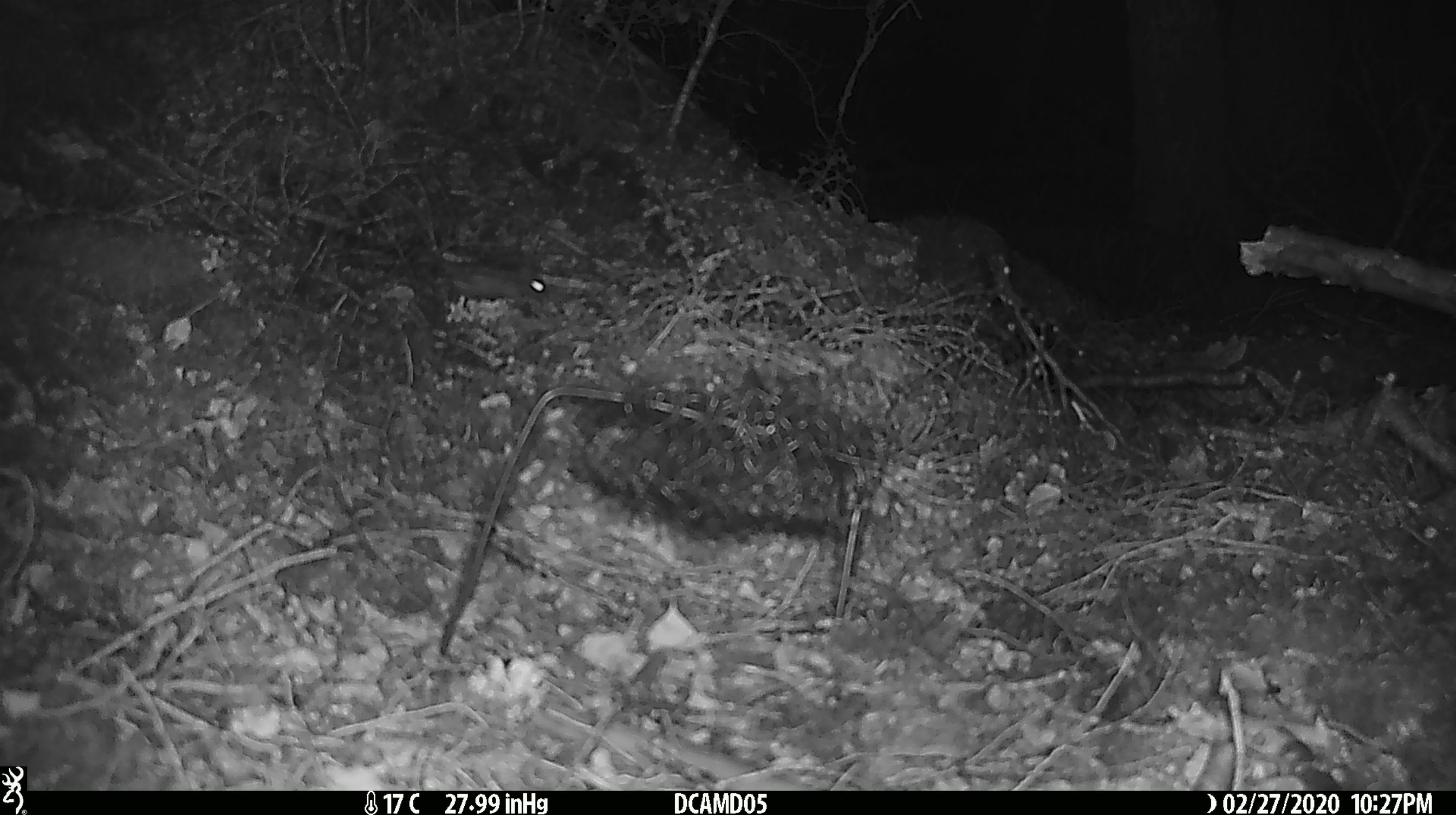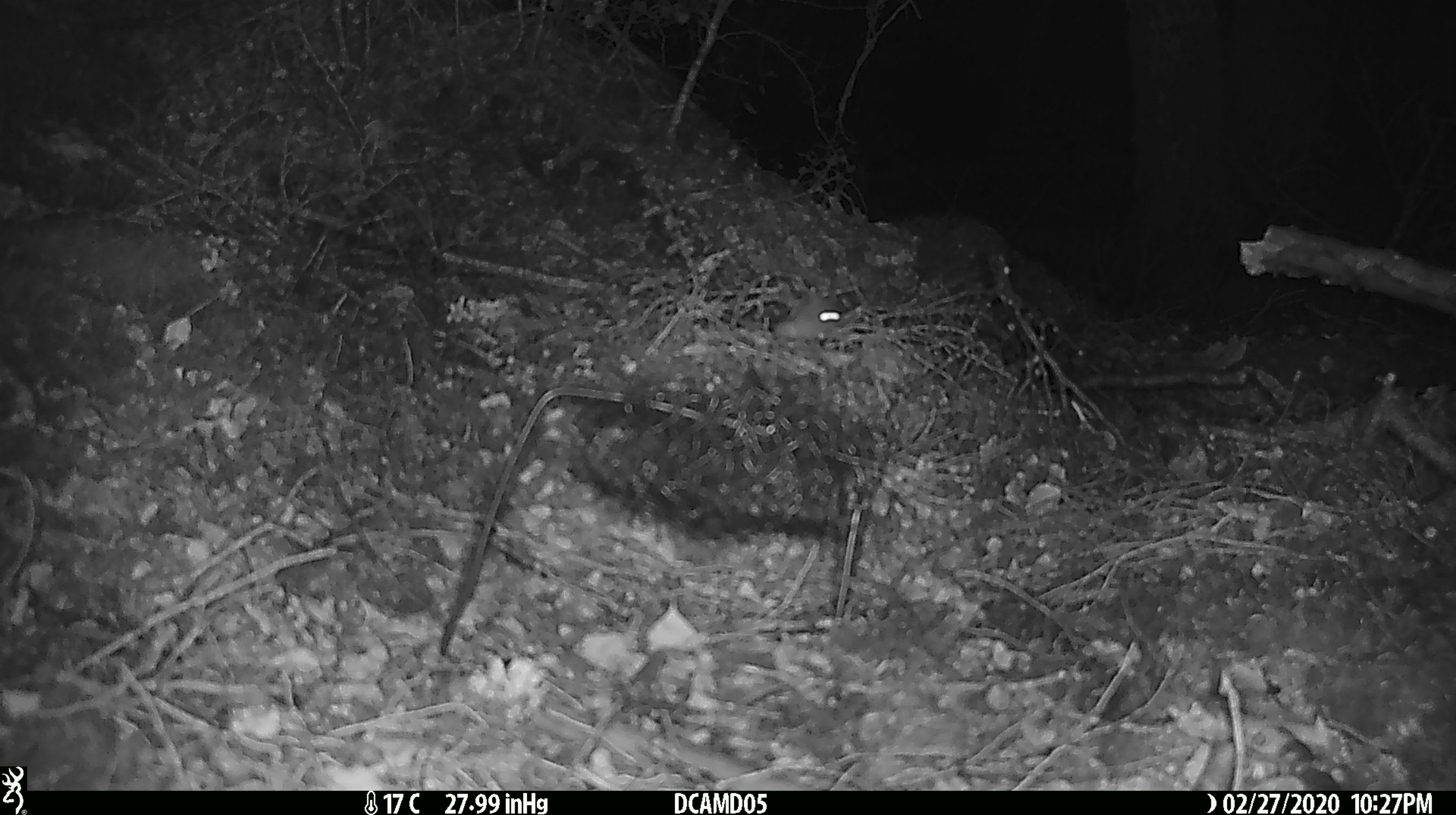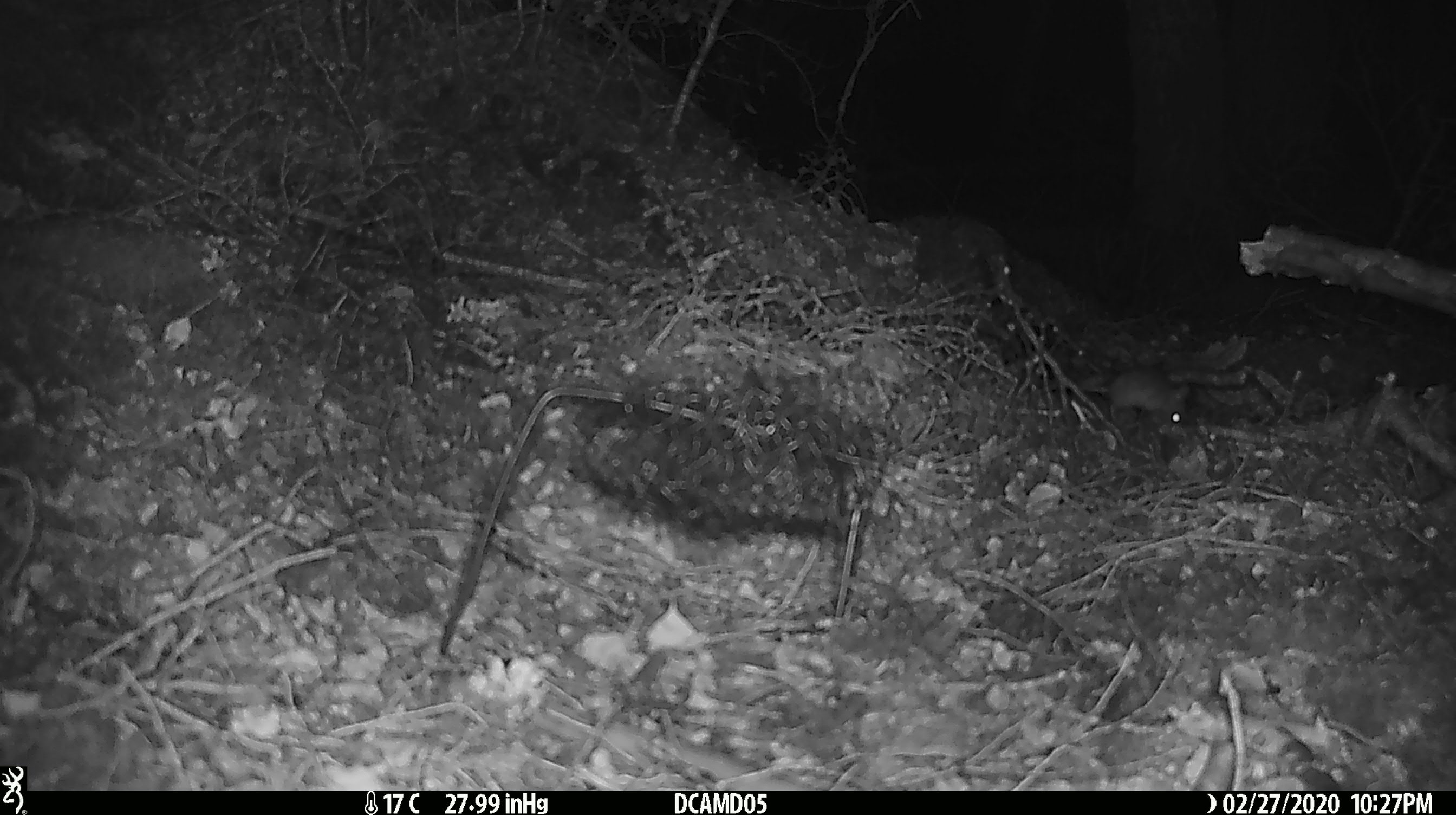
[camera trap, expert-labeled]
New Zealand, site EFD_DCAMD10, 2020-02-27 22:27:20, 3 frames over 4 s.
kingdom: Animalia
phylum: Chordata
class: Mammalia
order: Rodentia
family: Muridae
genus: Mus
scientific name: Mus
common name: mouse